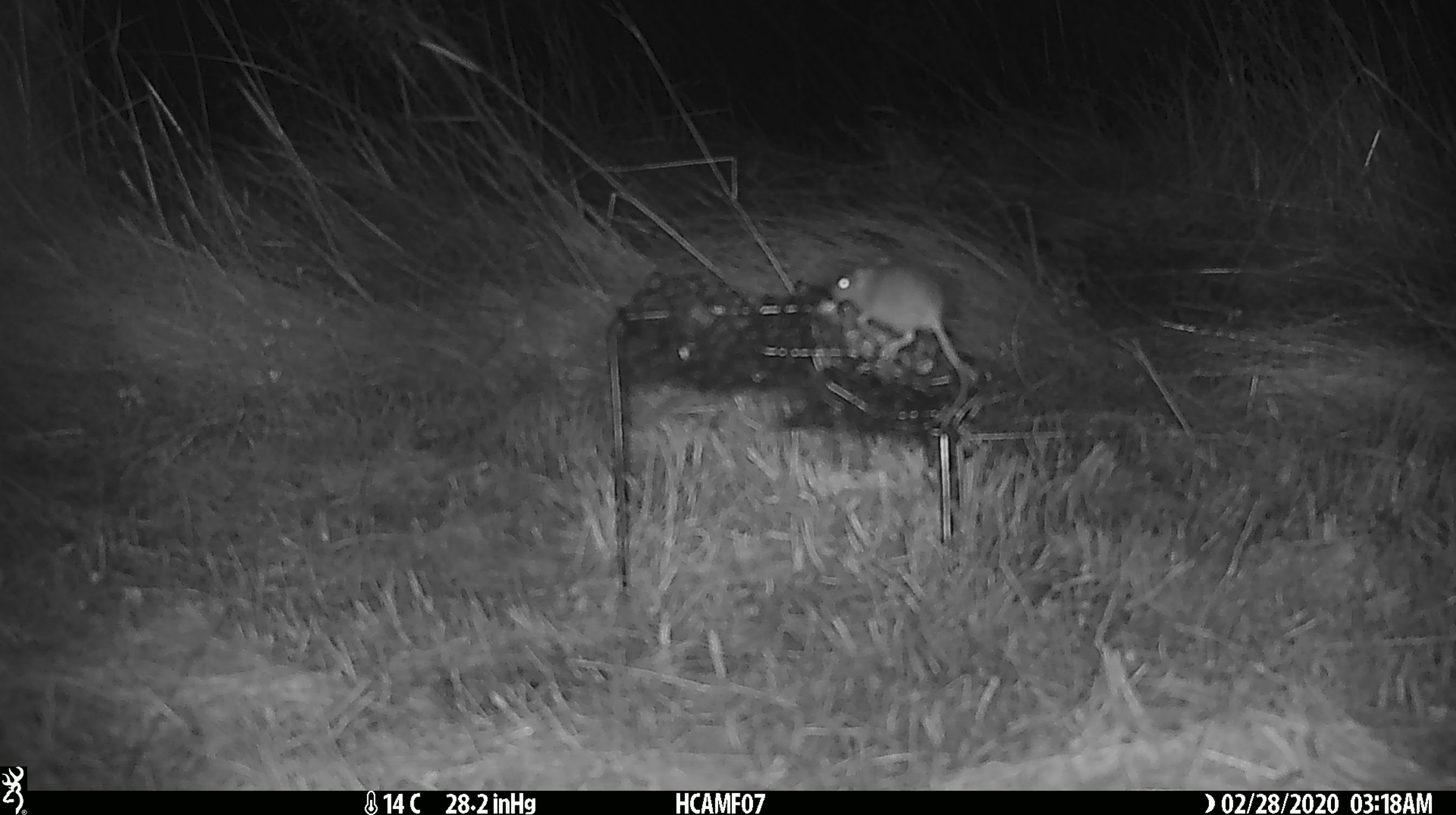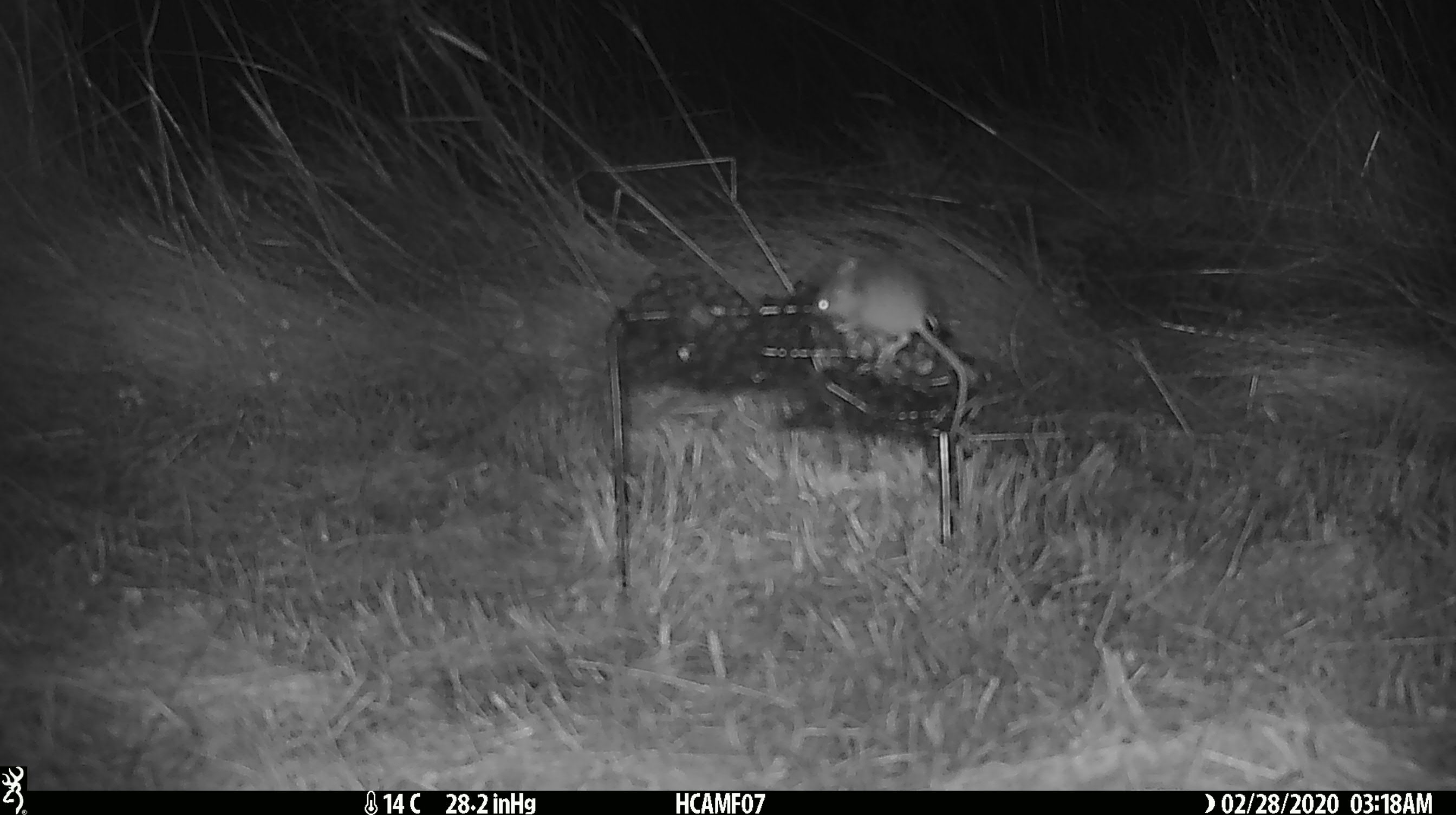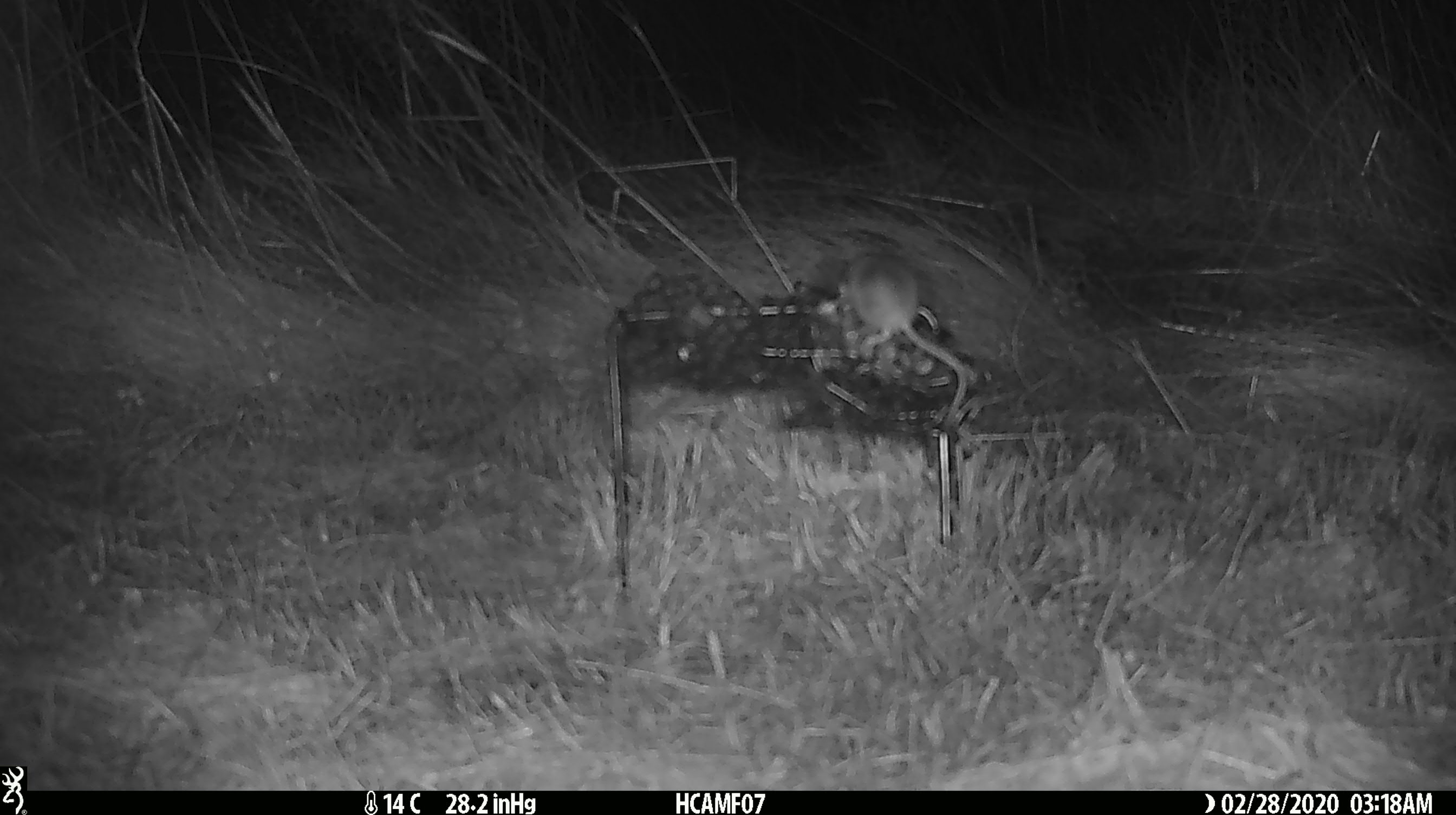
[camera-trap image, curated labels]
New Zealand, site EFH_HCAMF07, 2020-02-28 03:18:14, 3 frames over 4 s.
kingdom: Animalia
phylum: Chordata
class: Mammalia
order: Rodentia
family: Muridae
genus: Mus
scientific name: Mus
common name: mouse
Mouse (Mus).